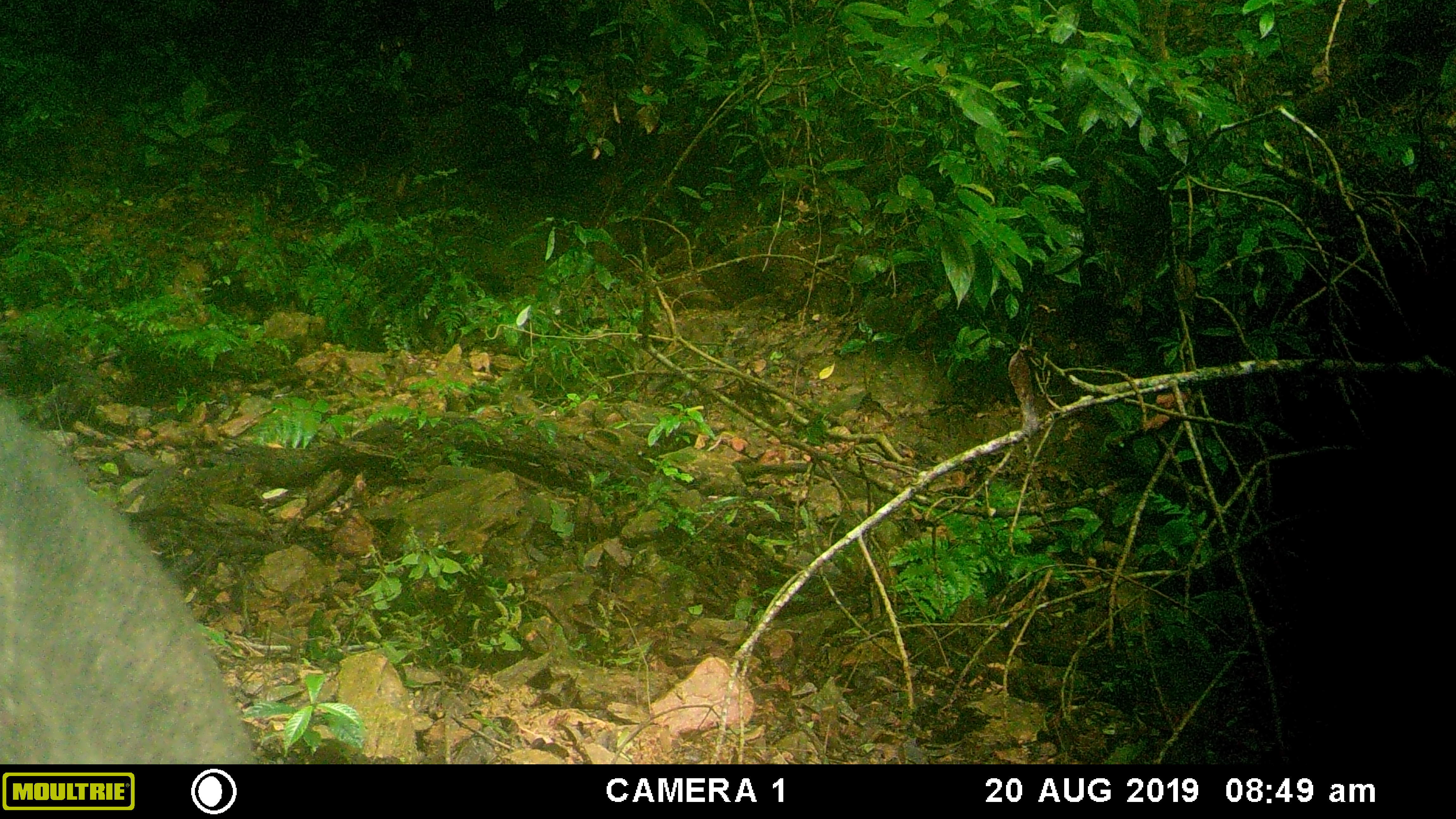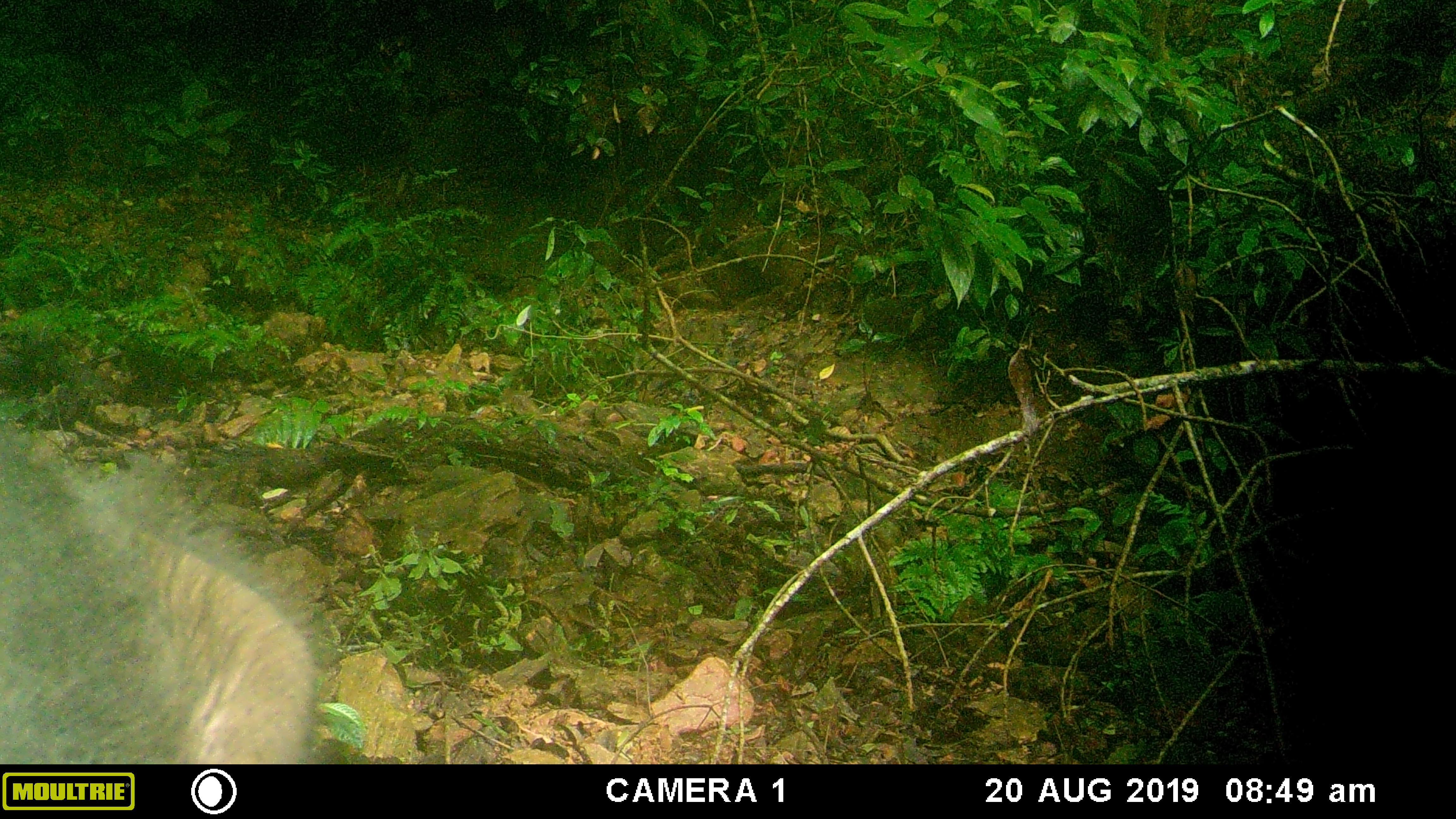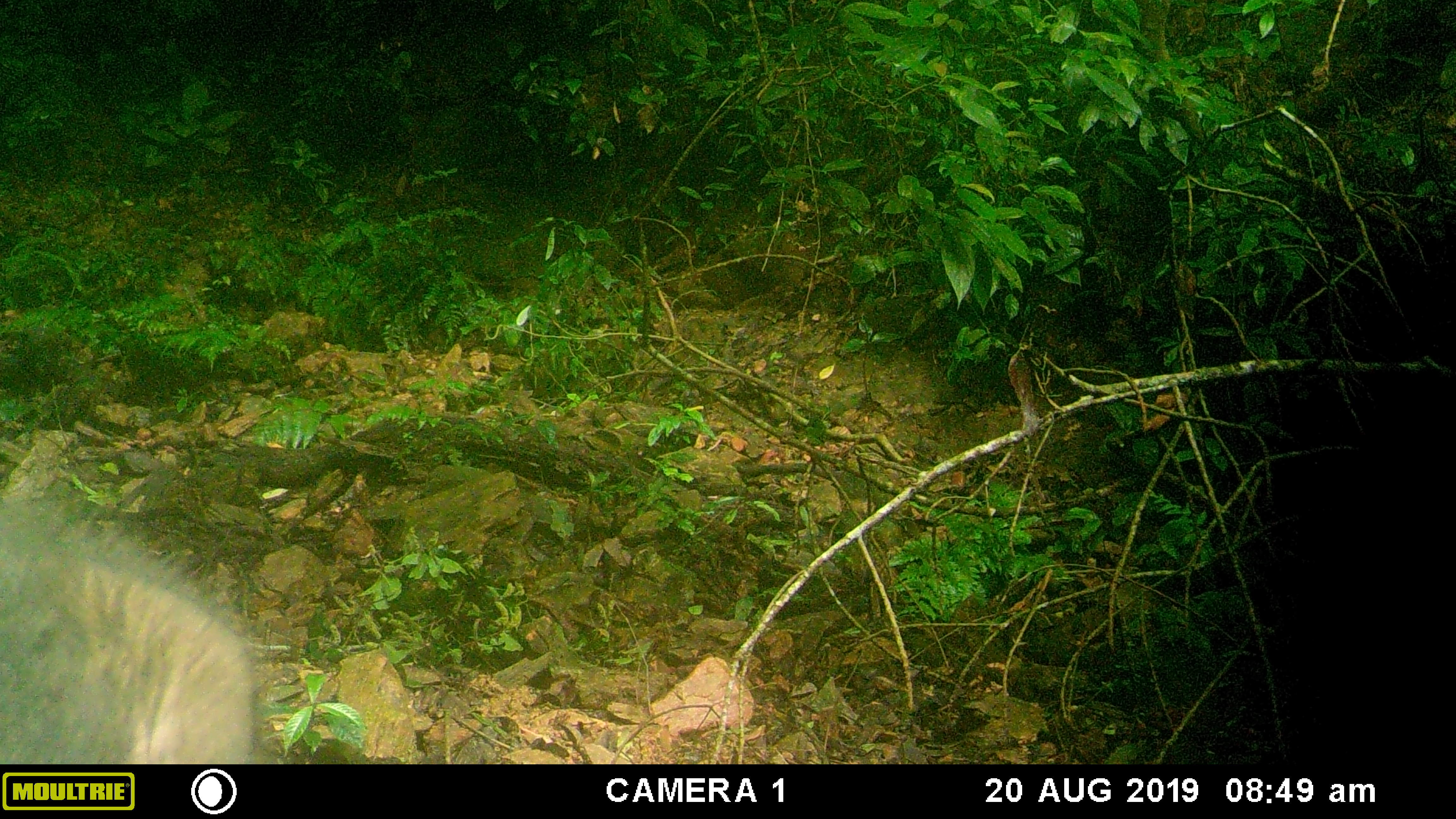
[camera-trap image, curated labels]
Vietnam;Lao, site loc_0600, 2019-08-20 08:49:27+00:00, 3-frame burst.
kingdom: Animalia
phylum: Chordata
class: Mammalia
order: Artiodactyla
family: Suidae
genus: Sus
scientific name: Sus scrofa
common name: eurasian wild pig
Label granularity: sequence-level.